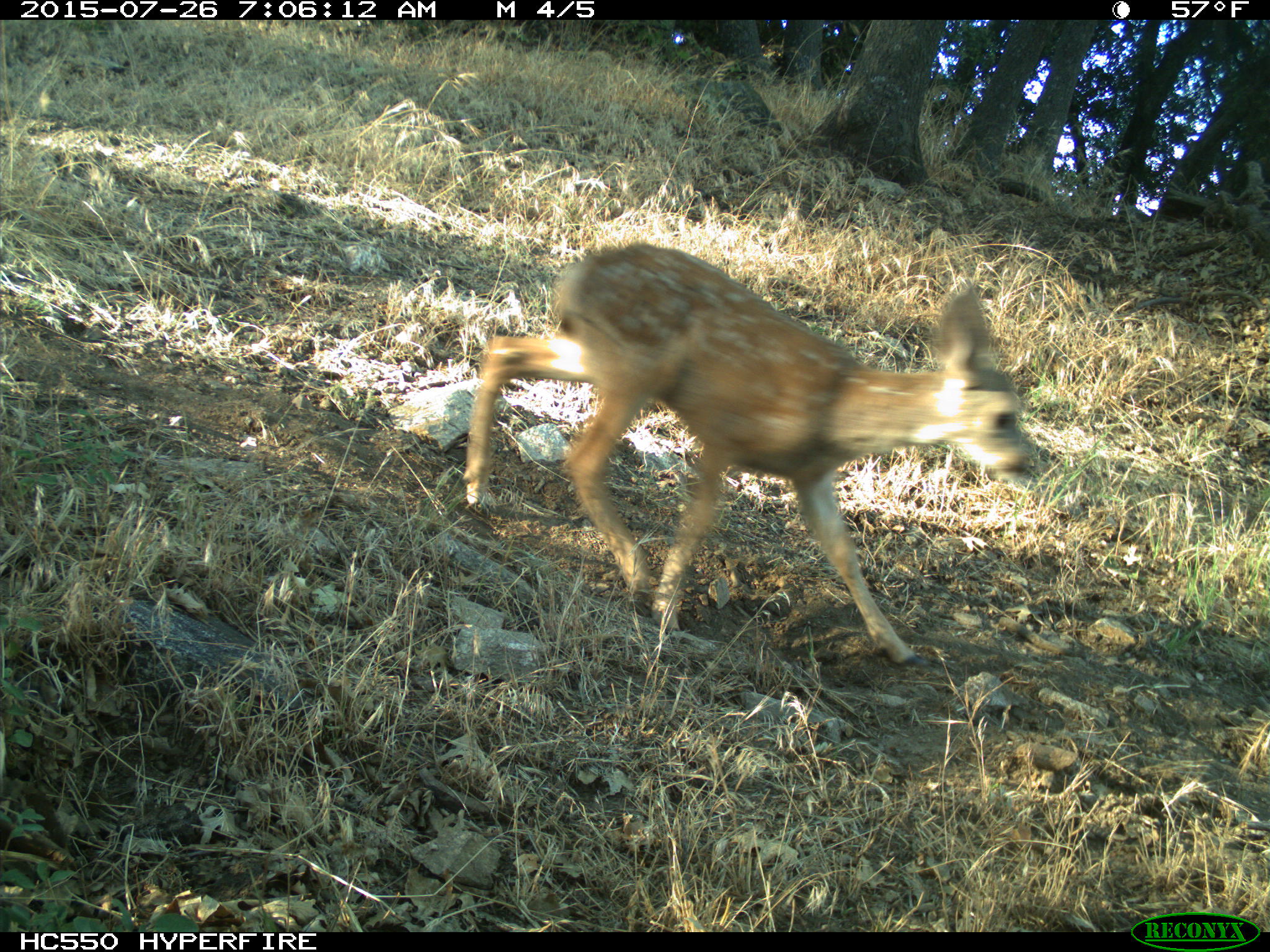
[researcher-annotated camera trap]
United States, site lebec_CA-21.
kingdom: Animalia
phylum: Chordata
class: Mammalia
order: Artiodactyla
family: Cervidae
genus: Odocoileus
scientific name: Odocoileus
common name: deer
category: unidentified deer